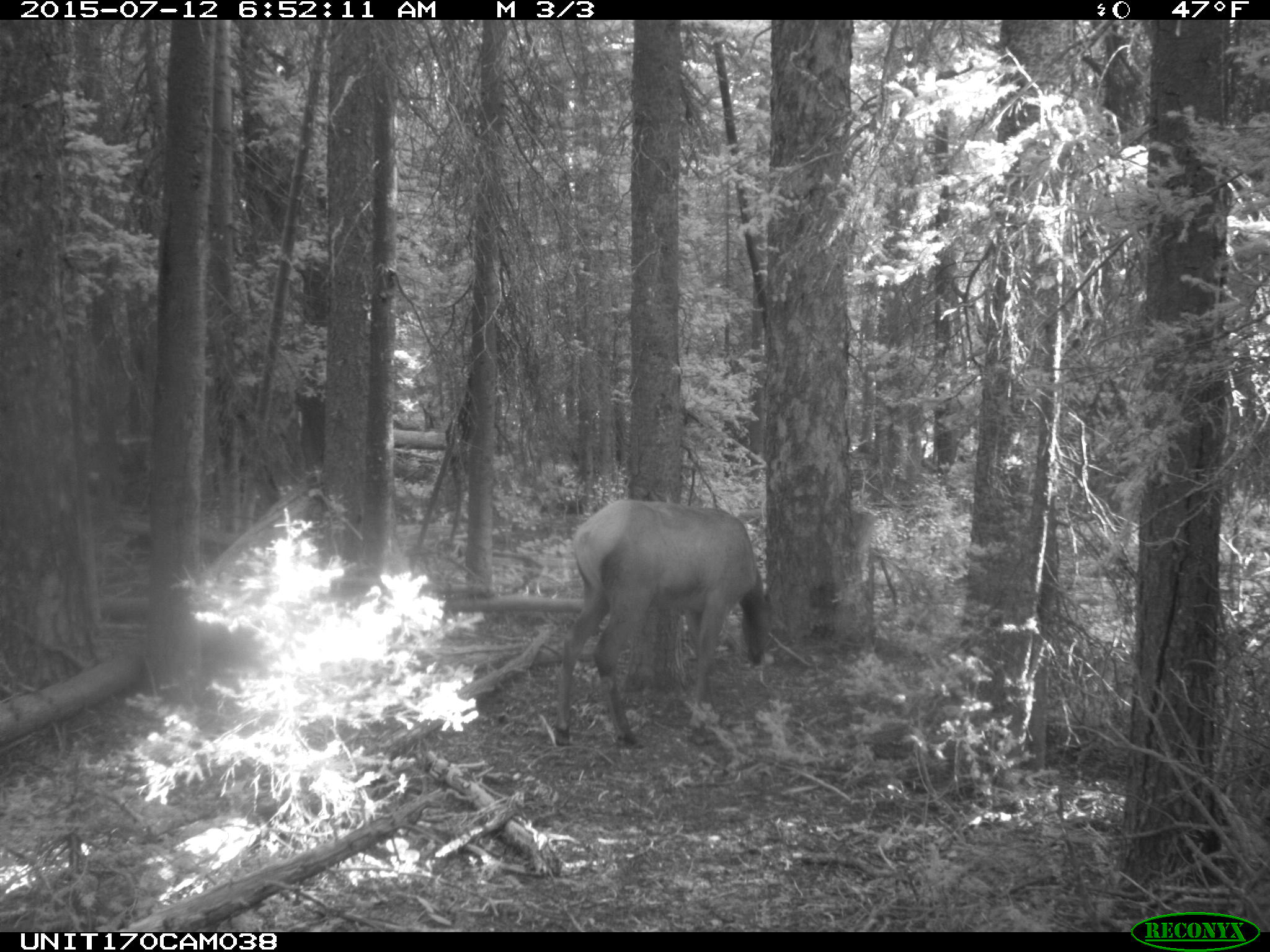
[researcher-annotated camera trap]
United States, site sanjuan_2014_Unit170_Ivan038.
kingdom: Animalia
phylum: Chordata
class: Mammalia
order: Artiodactyla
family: Cervidae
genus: Cervus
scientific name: Cervus elaphus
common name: red deer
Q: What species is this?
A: Cervus elaphus (red deer).